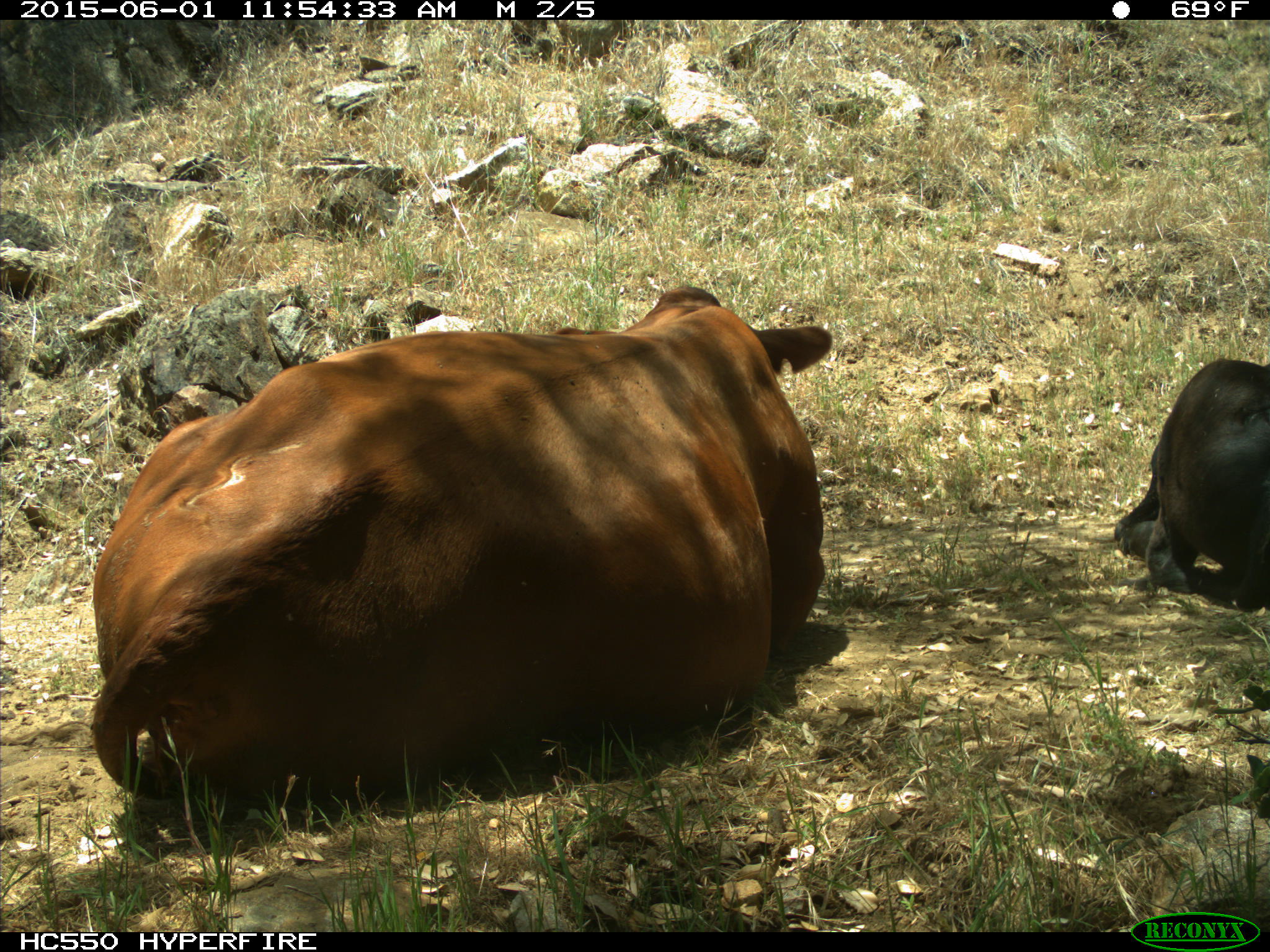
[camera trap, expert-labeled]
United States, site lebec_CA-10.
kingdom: Animalia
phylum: Chordata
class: Mammalia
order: Artiodactyla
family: Bovidae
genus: Bos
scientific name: Bos taurus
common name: domestic cow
Bos taurus (domestic cow).